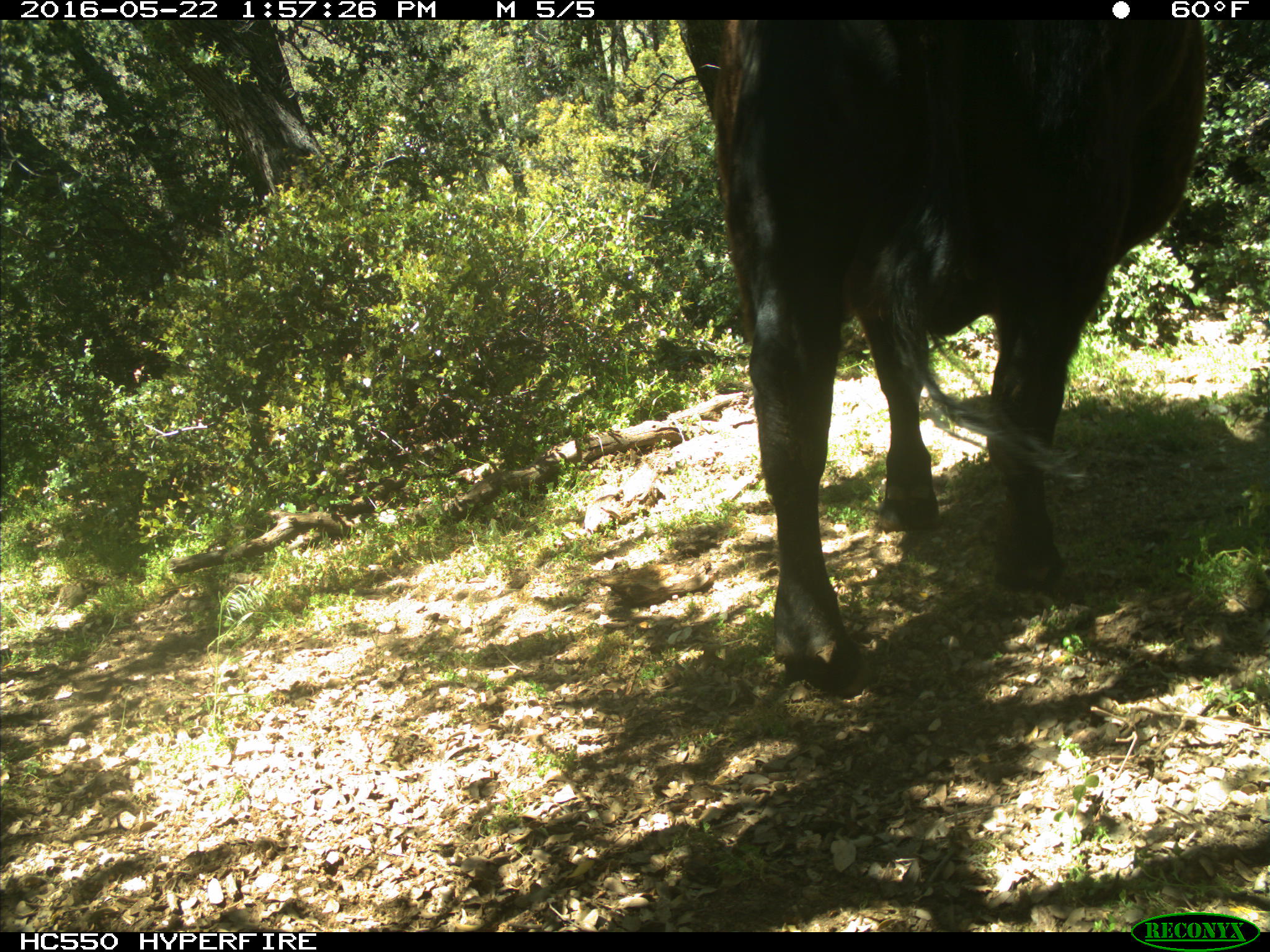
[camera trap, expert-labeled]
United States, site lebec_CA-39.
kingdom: Animalia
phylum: Chordata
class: Mammalia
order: Artiodactyla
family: Bovidae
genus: Bos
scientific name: Bos taurus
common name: domestic cow